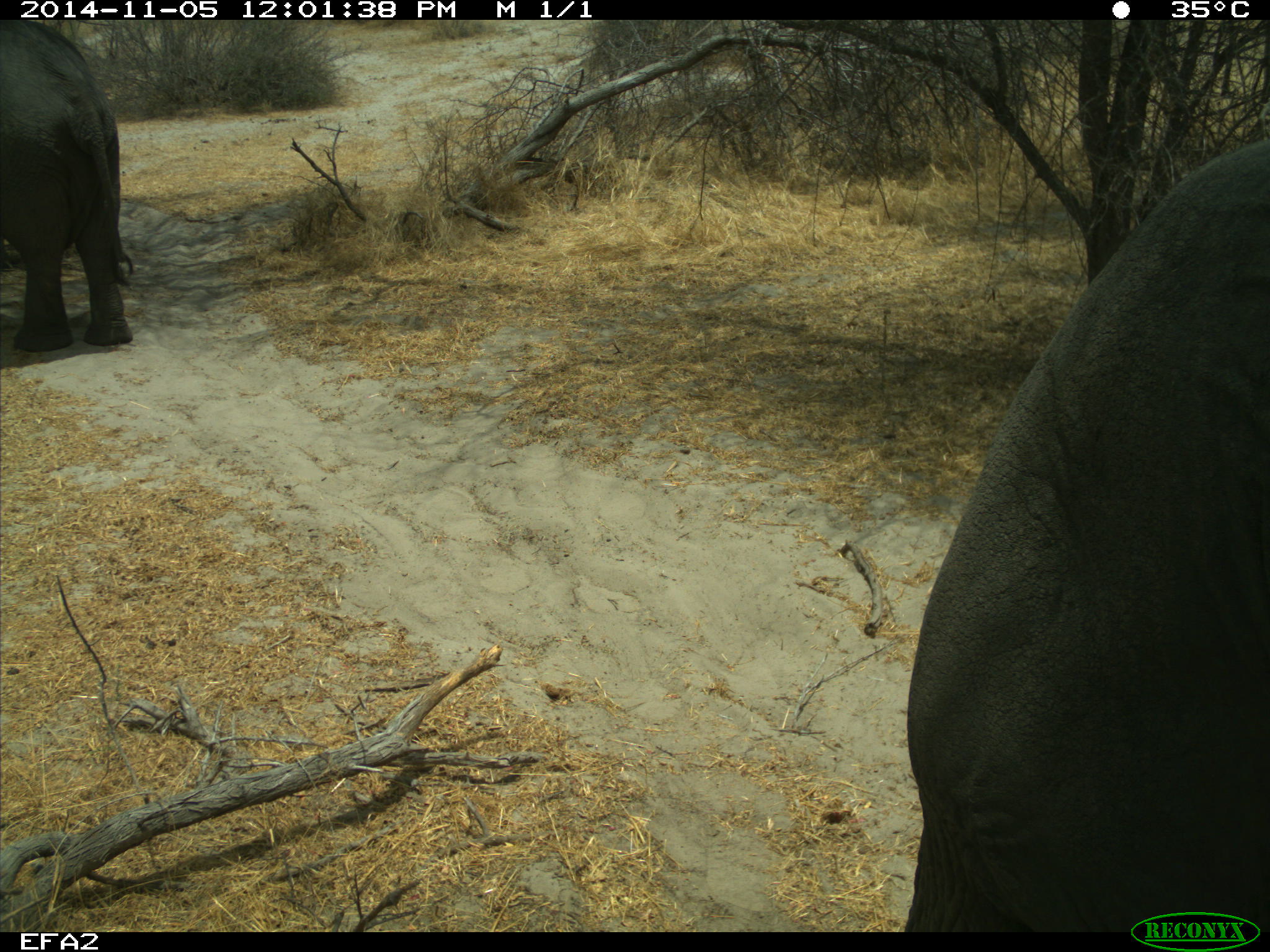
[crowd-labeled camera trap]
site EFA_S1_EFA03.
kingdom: Animalia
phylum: Chordata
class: Mammalia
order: Proboscidea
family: Elephantidae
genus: Loxodonta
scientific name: Loxodonta africana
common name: african bush elephant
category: elephant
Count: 2.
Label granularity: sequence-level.